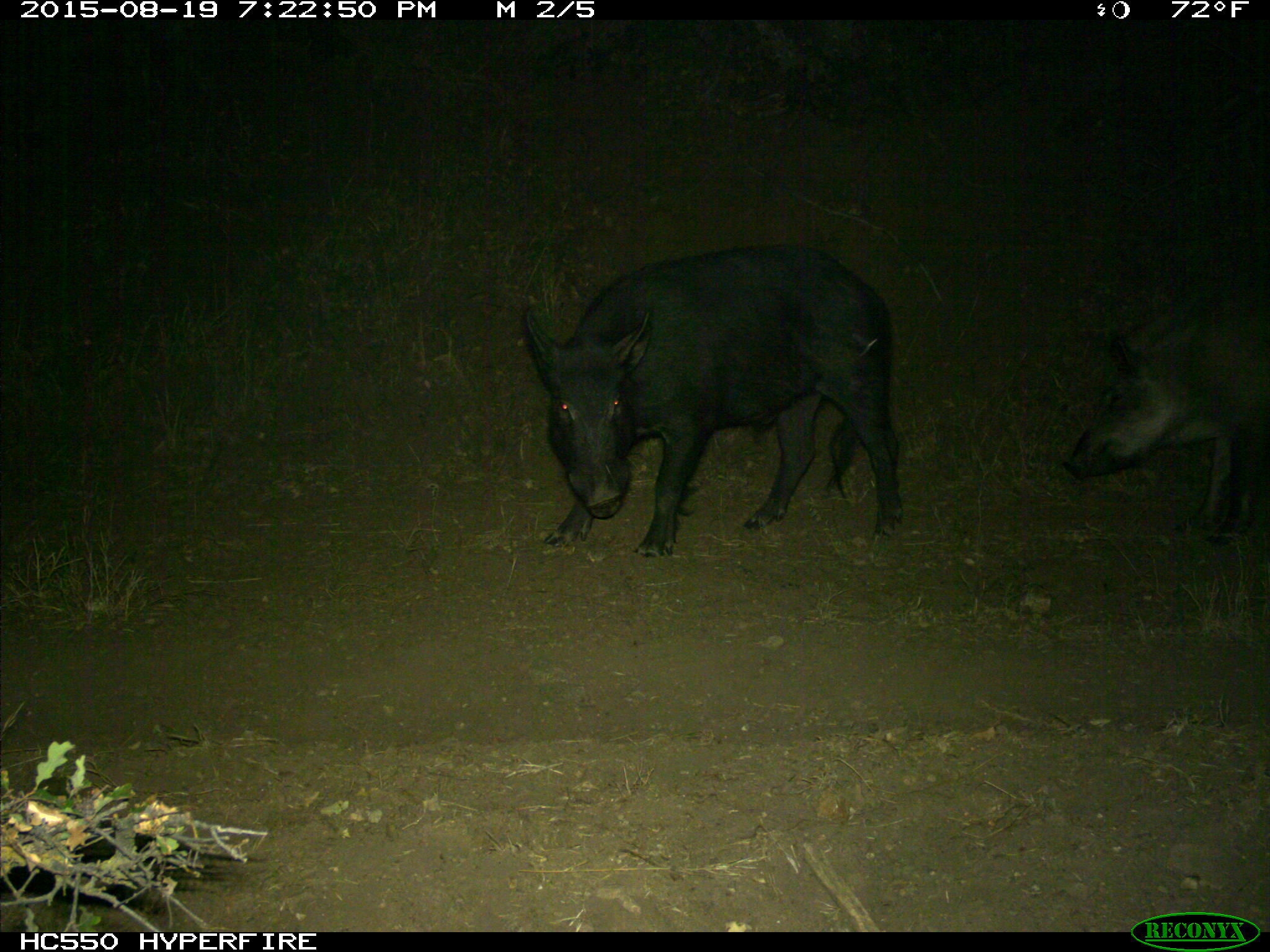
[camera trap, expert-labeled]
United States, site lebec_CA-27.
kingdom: Animalia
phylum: Chordata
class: Mammalia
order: Artiodactyla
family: Suidae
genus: Sus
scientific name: Sus scrofa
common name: wild boar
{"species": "Sus scrofa (wild boar)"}